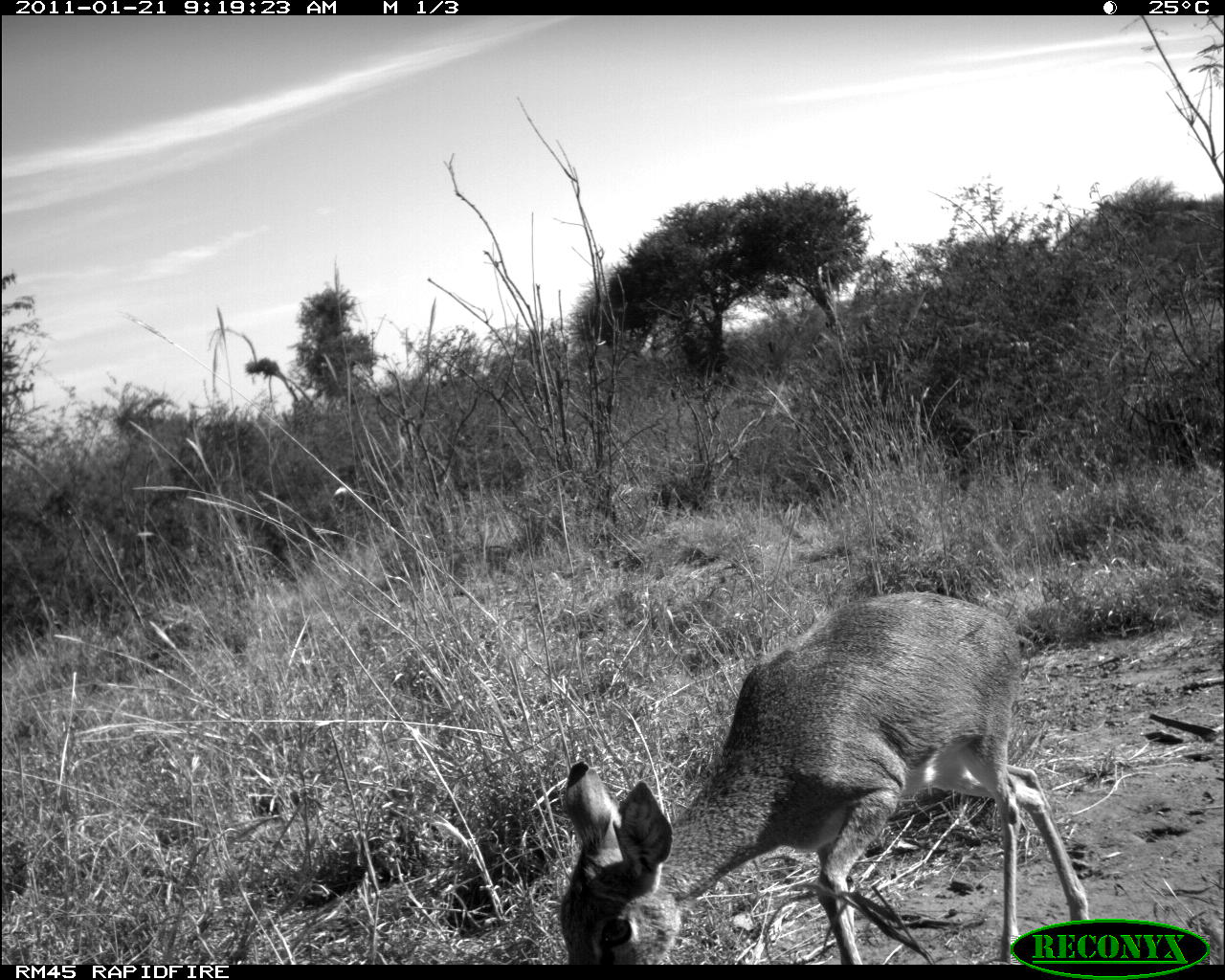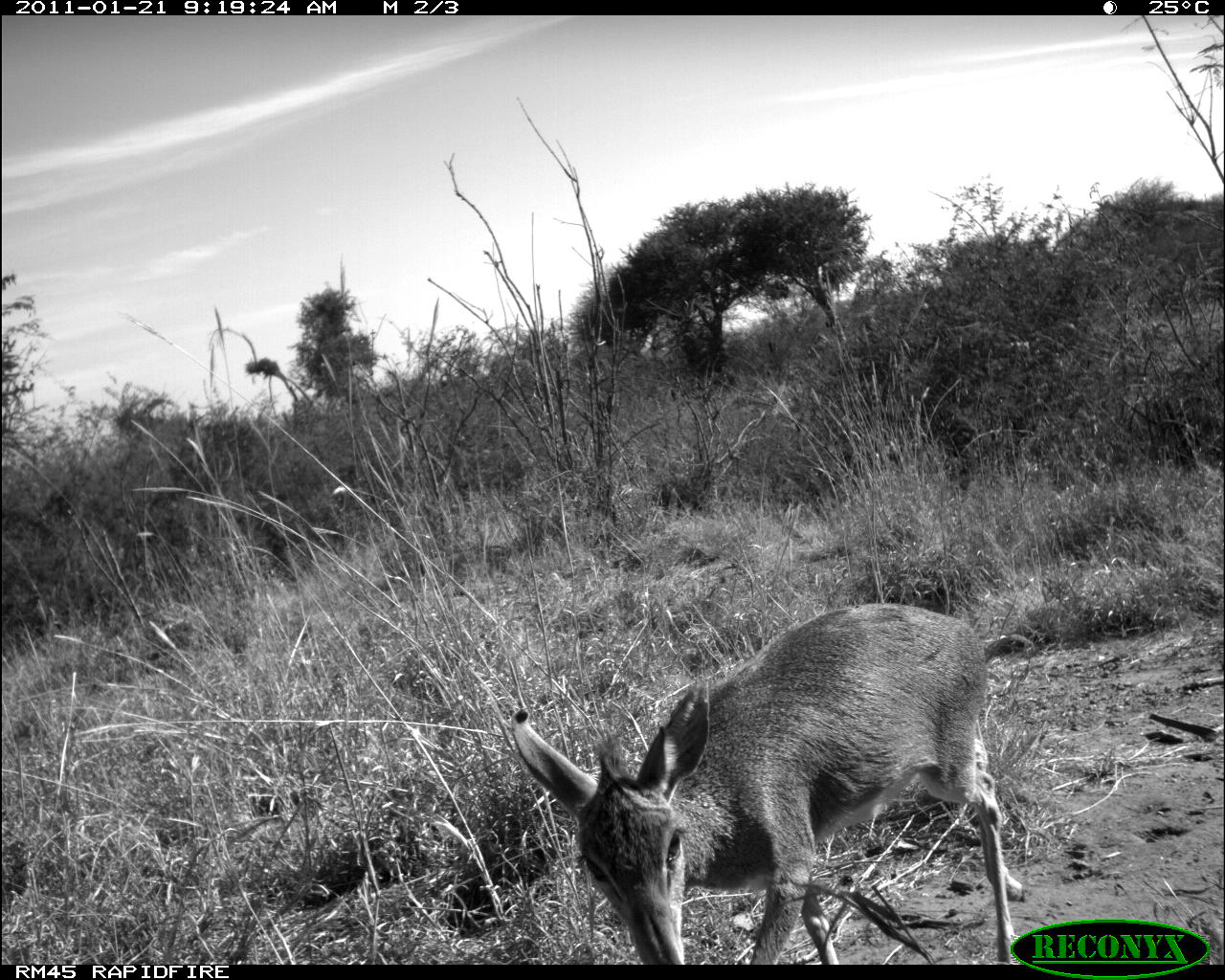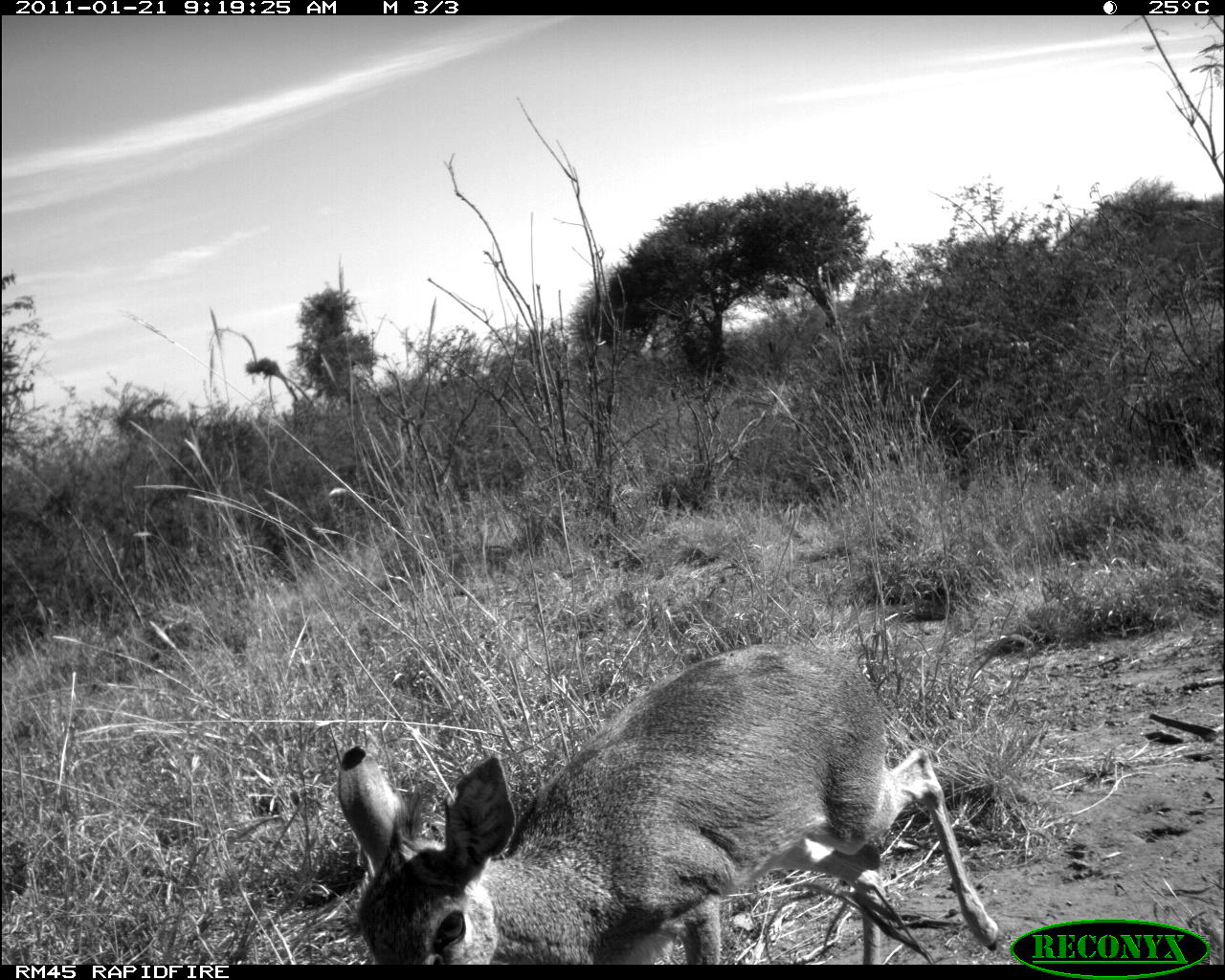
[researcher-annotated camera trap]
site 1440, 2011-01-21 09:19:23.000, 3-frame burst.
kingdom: Animalia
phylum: Chordata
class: Mammalia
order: Artiodactyla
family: Bovidae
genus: Madoqua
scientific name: Madoqua guentheri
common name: günther's dik-dik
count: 1